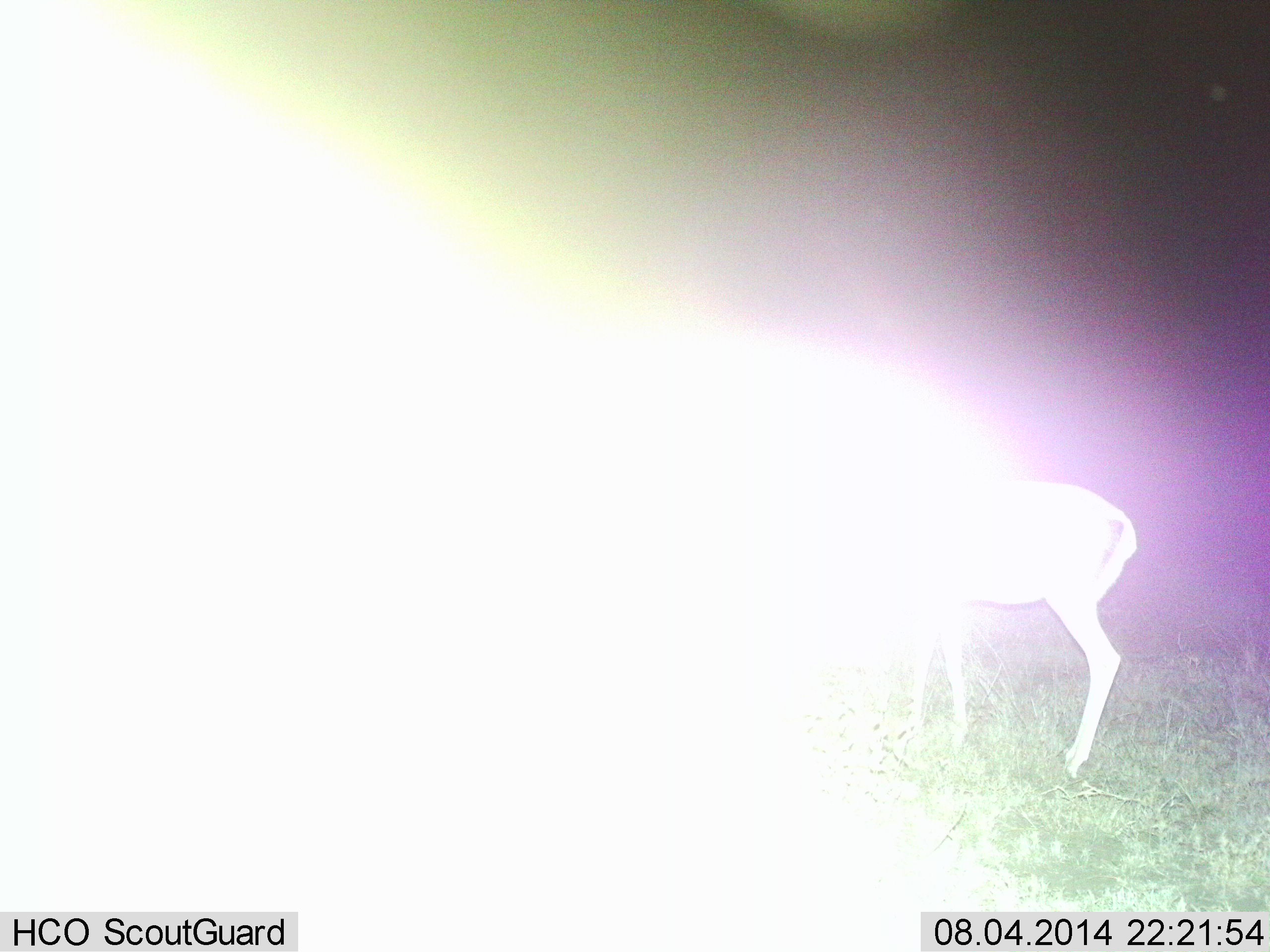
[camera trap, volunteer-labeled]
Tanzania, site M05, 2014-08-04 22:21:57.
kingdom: Animalia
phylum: Chordata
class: Mammalia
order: Artiodactyla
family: Bovidae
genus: Nanger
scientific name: Nanger granti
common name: grant's gazelle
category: gazellegrants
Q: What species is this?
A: Gazellegrants (grant's gazelle) (Nanger granti).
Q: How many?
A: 1.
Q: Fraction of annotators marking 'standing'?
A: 83%.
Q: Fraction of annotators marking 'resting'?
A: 0%.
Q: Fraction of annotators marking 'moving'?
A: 17%.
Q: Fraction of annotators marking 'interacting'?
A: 0%.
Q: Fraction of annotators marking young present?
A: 0%.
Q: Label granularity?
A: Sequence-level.